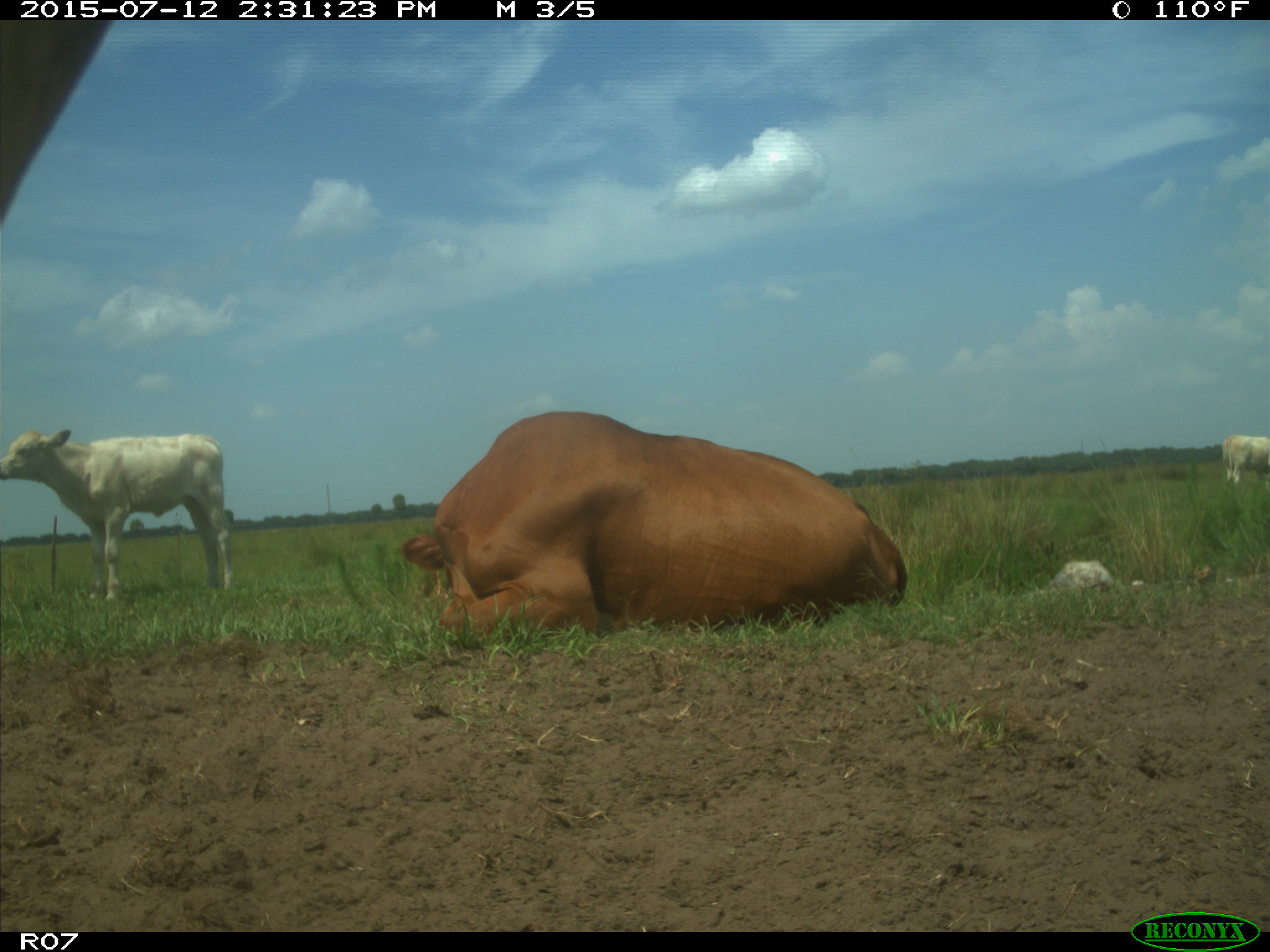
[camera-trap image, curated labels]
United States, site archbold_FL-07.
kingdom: Animalia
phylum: Chordata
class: Mammalia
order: Artiodactyla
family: Bovidae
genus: Bos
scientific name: Bos taurus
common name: domestic cow